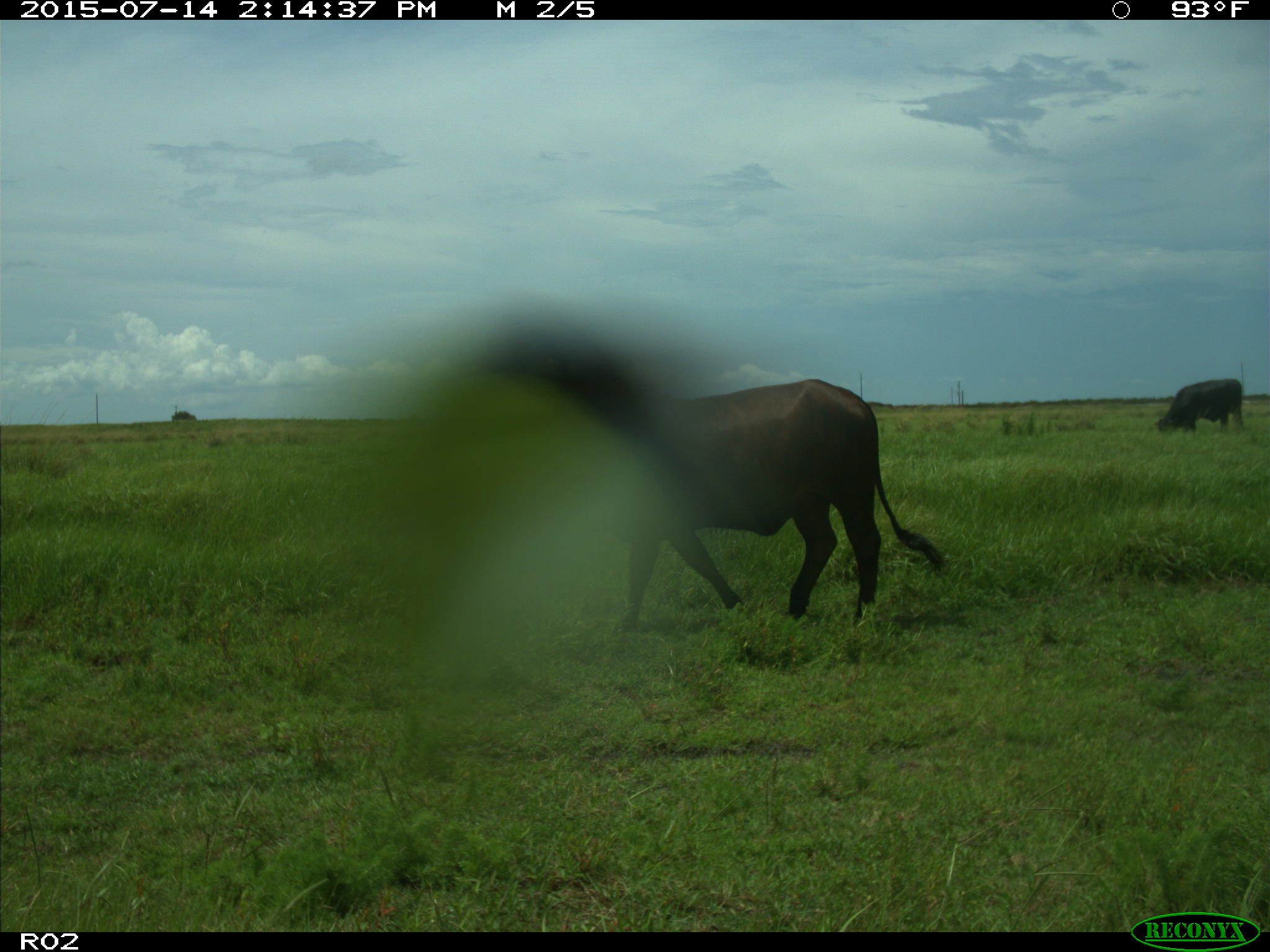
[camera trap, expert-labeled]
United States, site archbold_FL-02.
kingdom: Animalia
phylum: Chordata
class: Mammalia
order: Artiodactyla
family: Bovidae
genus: Bos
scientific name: Bos taurus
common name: domestic cow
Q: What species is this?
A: Bos taurus (domestic cow).